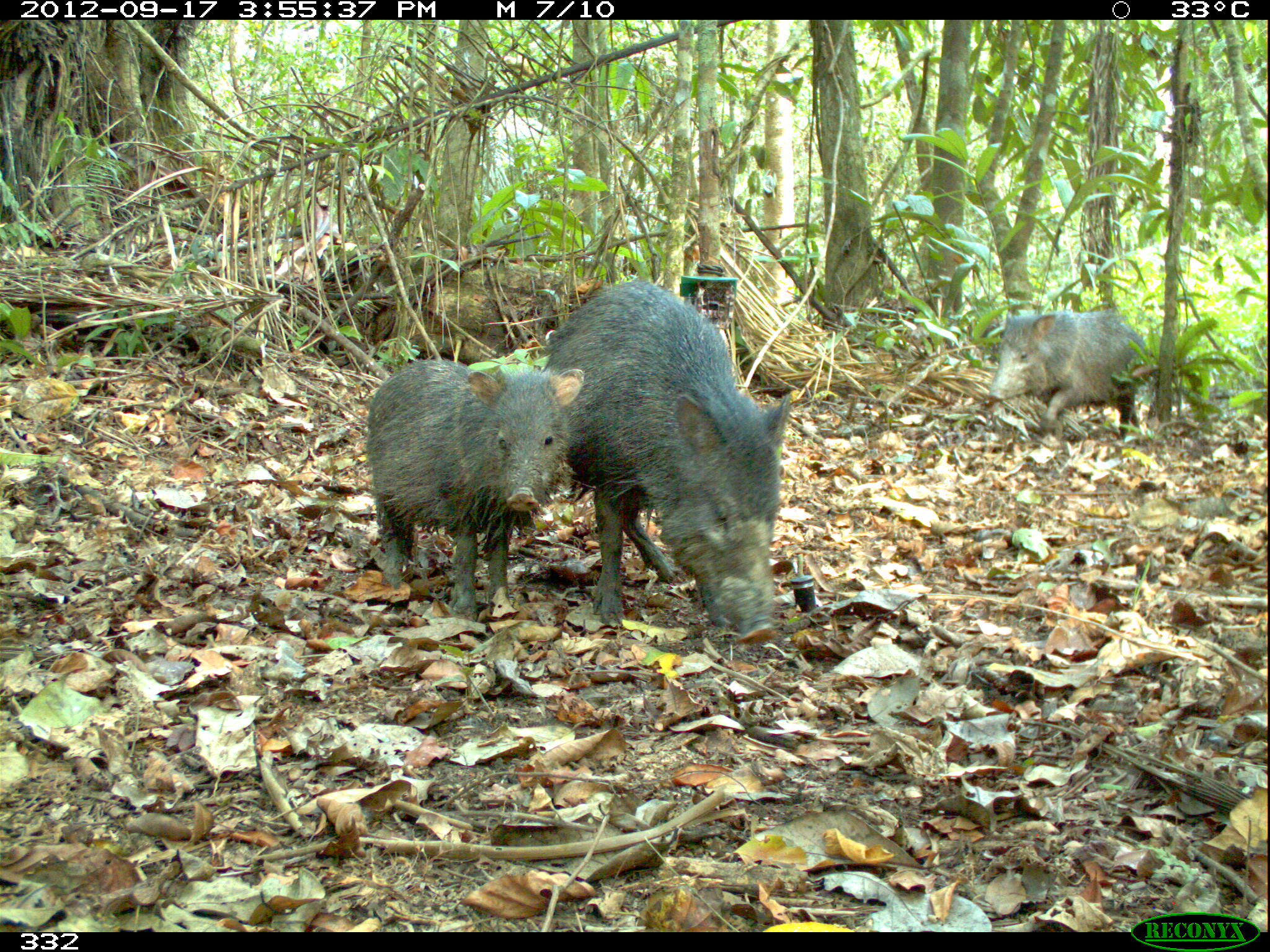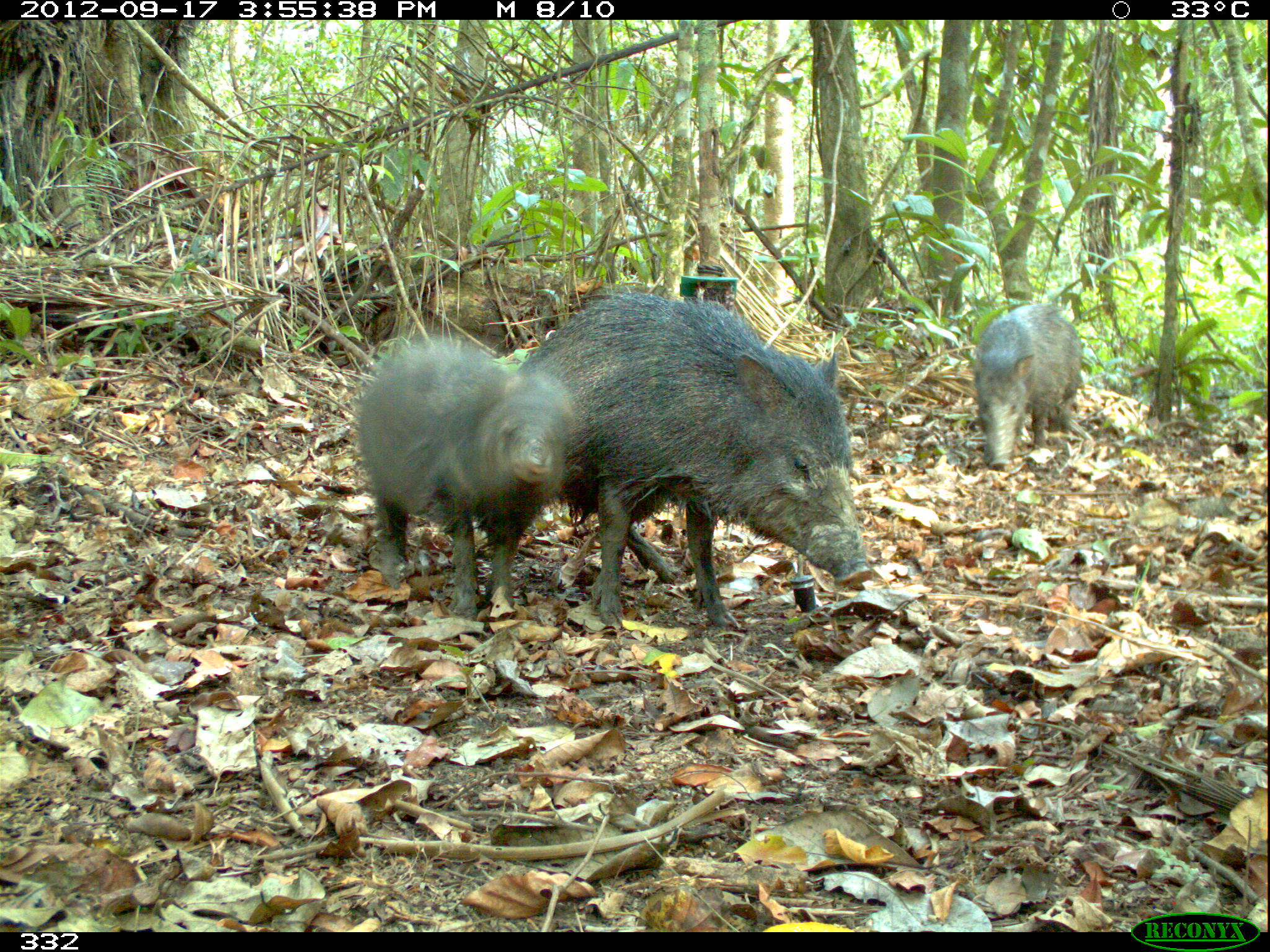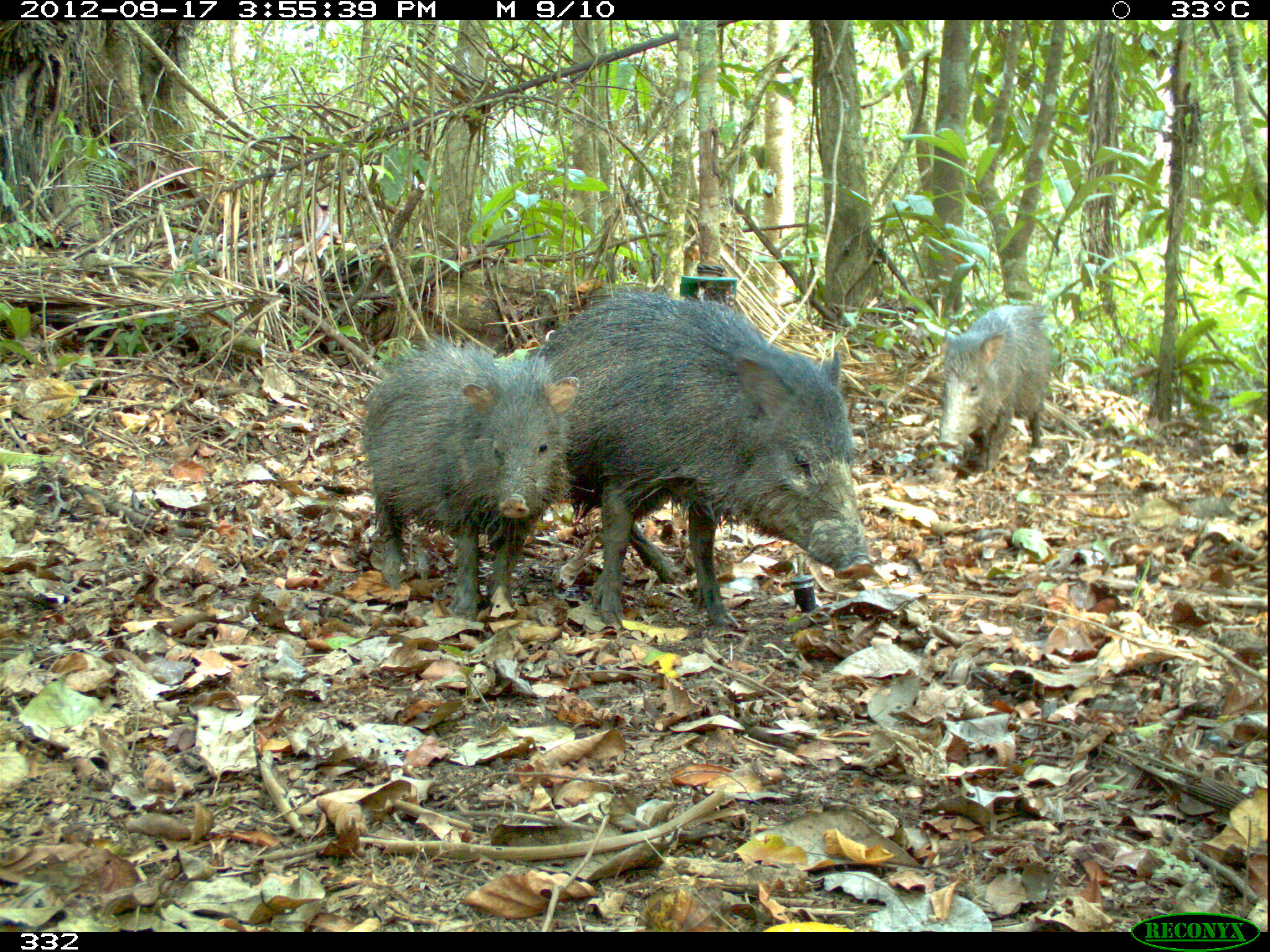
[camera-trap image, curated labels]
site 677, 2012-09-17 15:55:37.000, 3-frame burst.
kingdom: Animalia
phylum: Chordata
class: Mammalia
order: Artiodactyla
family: Tayassuidae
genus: Pecari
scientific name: Pecari tajacu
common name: collared peccary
Pecari tajacu (collared peccary).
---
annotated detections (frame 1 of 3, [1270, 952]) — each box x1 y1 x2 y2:
pecari tajacu: 544 279 791 648; 367 360 587 618; 982 310 1149 442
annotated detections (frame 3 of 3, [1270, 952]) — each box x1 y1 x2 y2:
pecari tajacu: 534 291 876 626; 359 339 580 618; 934 303 1057 471